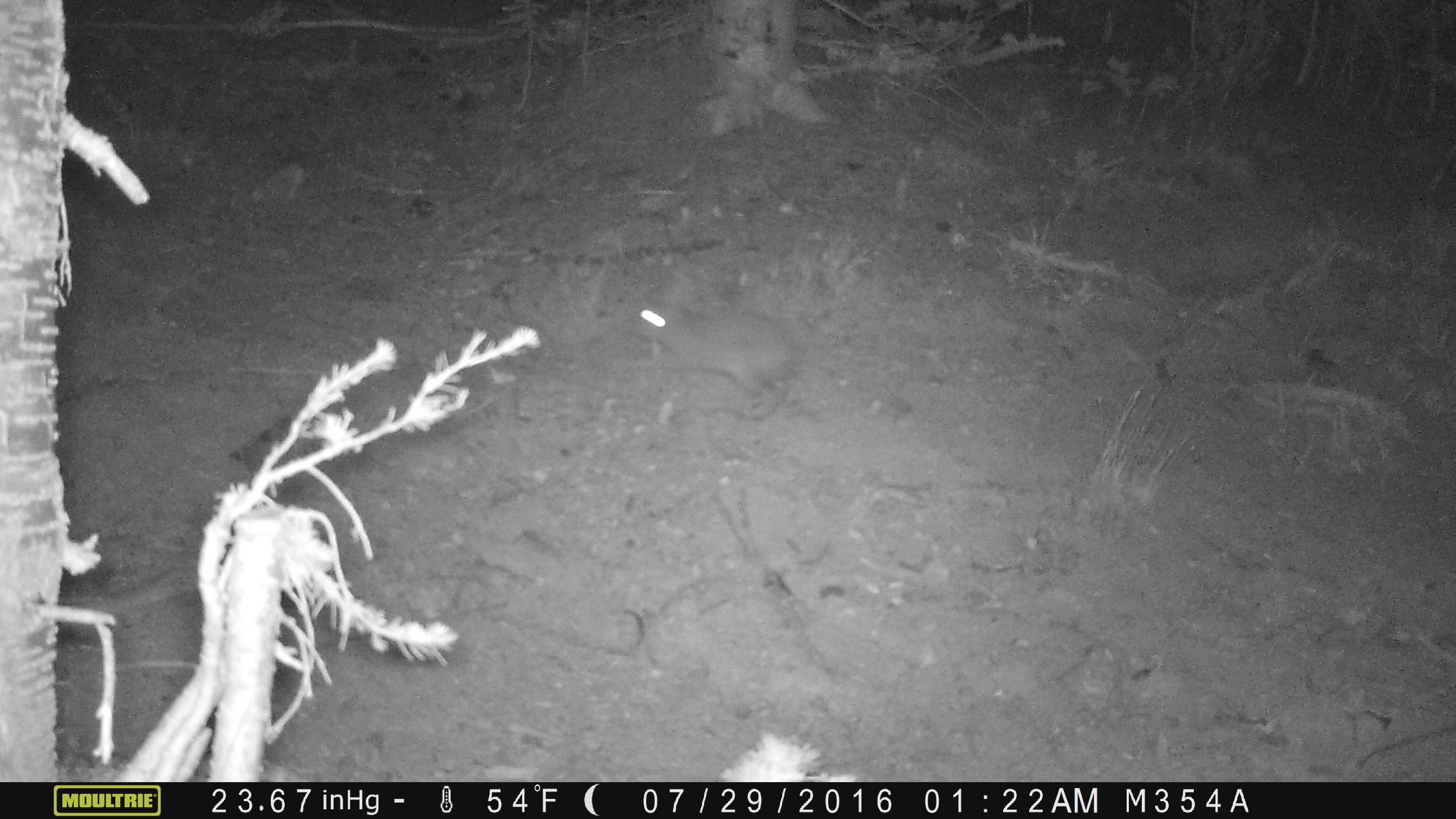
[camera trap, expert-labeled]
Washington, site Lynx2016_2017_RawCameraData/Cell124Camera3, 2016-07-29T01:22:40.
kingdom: Animalia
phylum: Chordata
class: Mammalia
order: Lagomorpha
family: Leporidae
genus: Lepus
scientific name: Lepus americanus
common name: snowshoe hare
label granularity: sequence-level